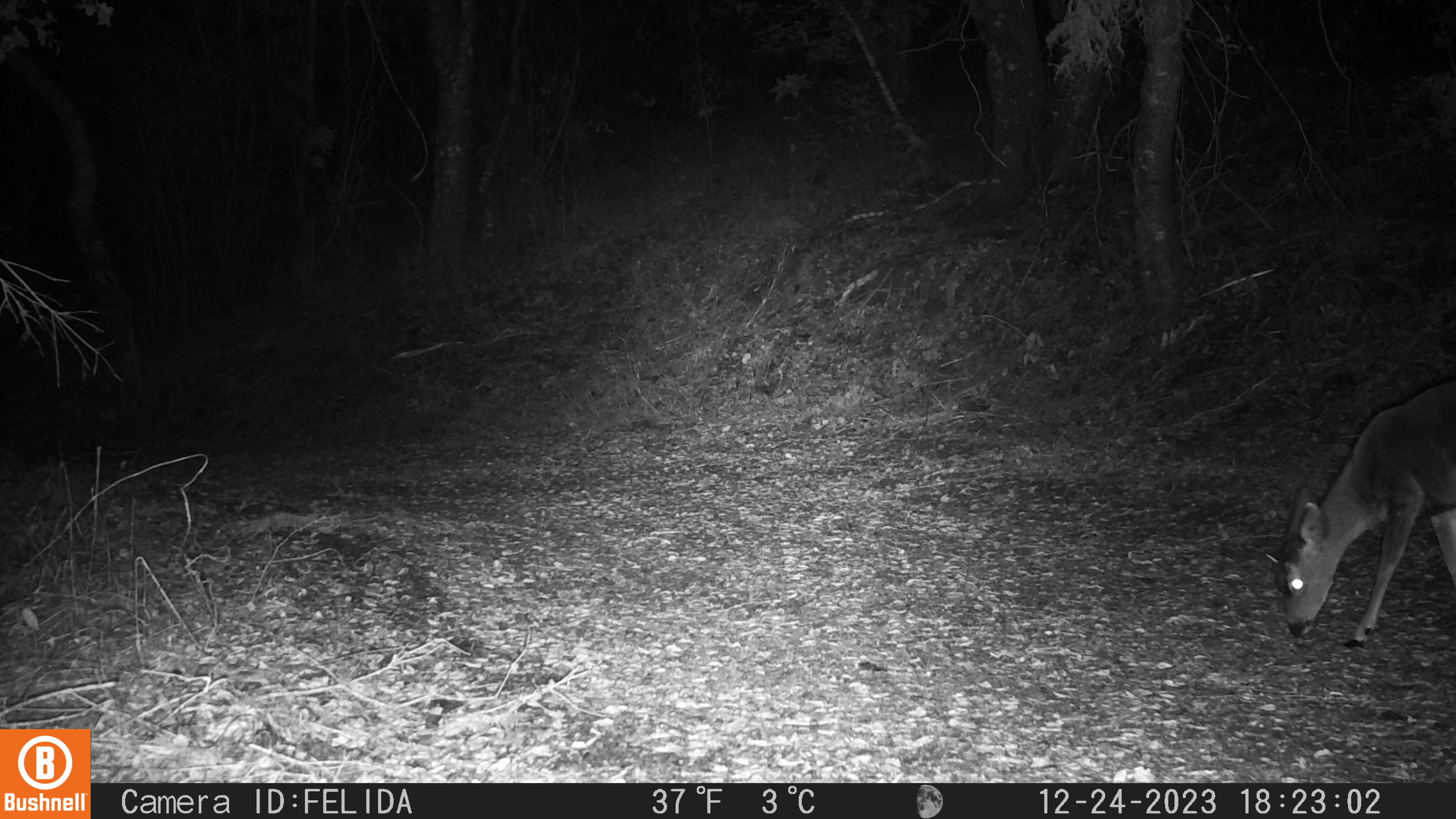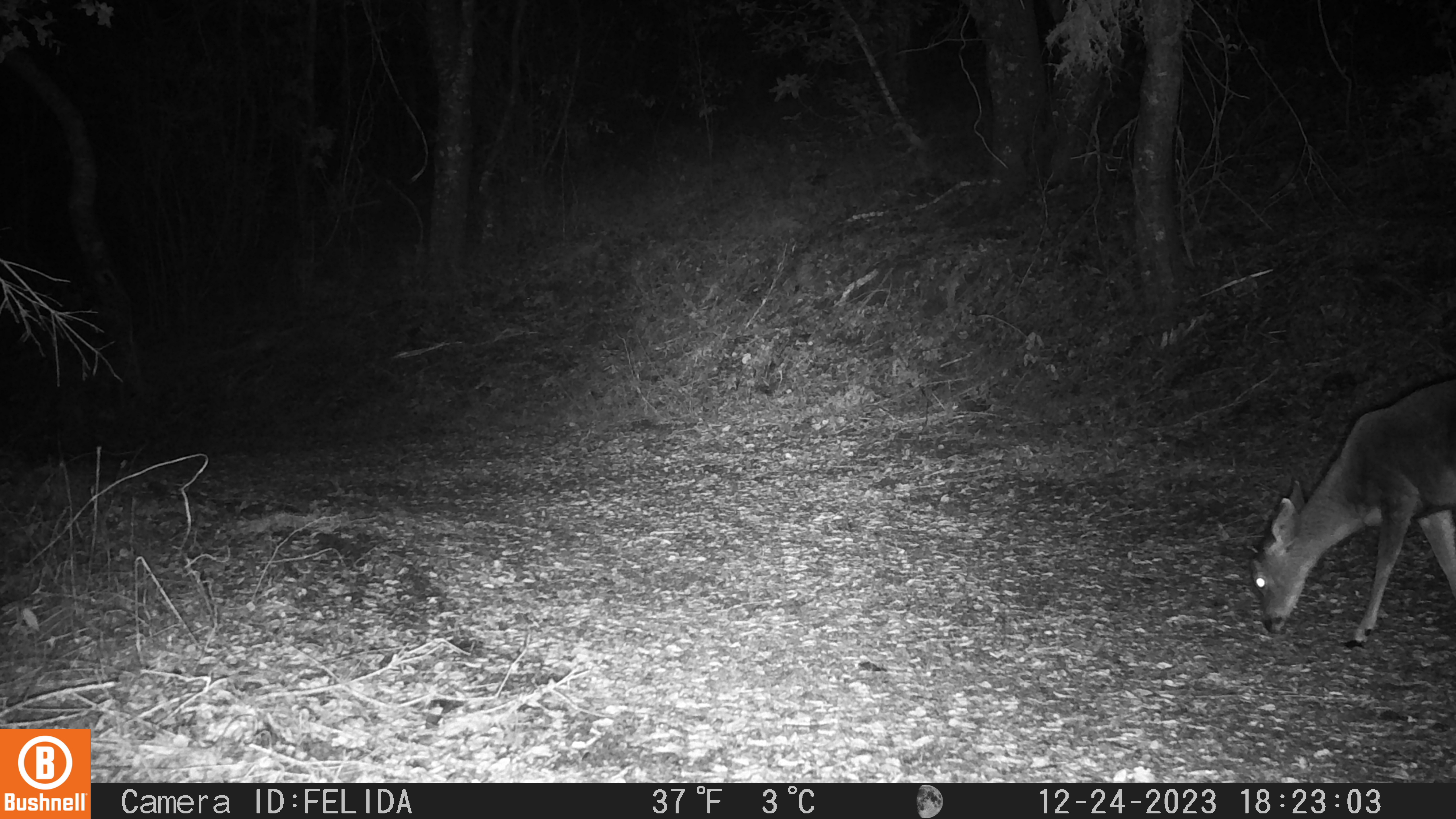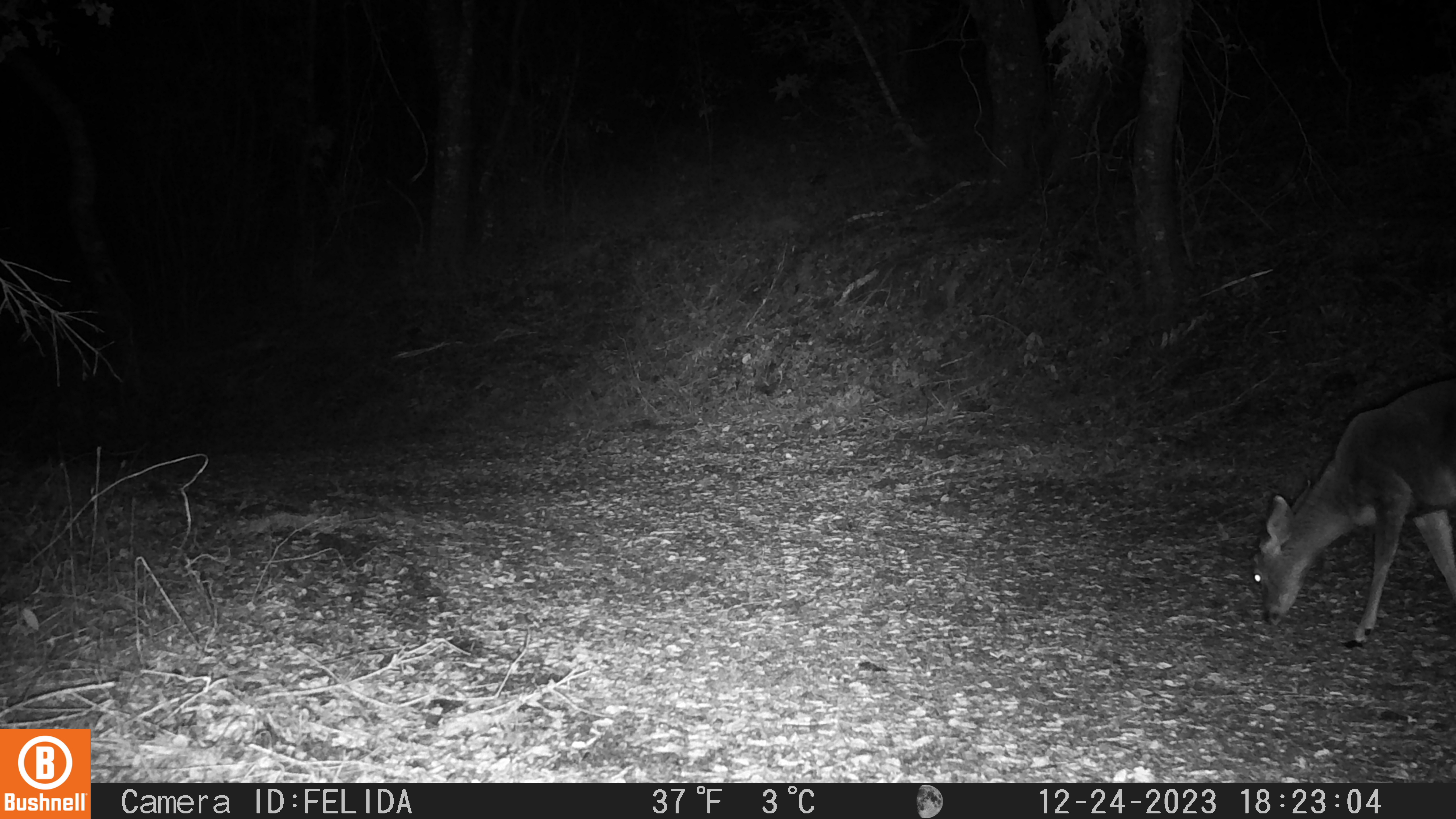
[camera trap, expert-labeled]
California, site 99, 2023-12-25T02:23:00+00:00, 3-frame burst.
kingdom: Animalia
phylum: Chordata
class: Mammalia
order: Artiodactyla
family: Cervidae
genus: Odocoileus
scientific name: Odocoileus hemionus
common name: mule deer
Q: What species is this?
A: Mule deer (Odocoileus hemionus).